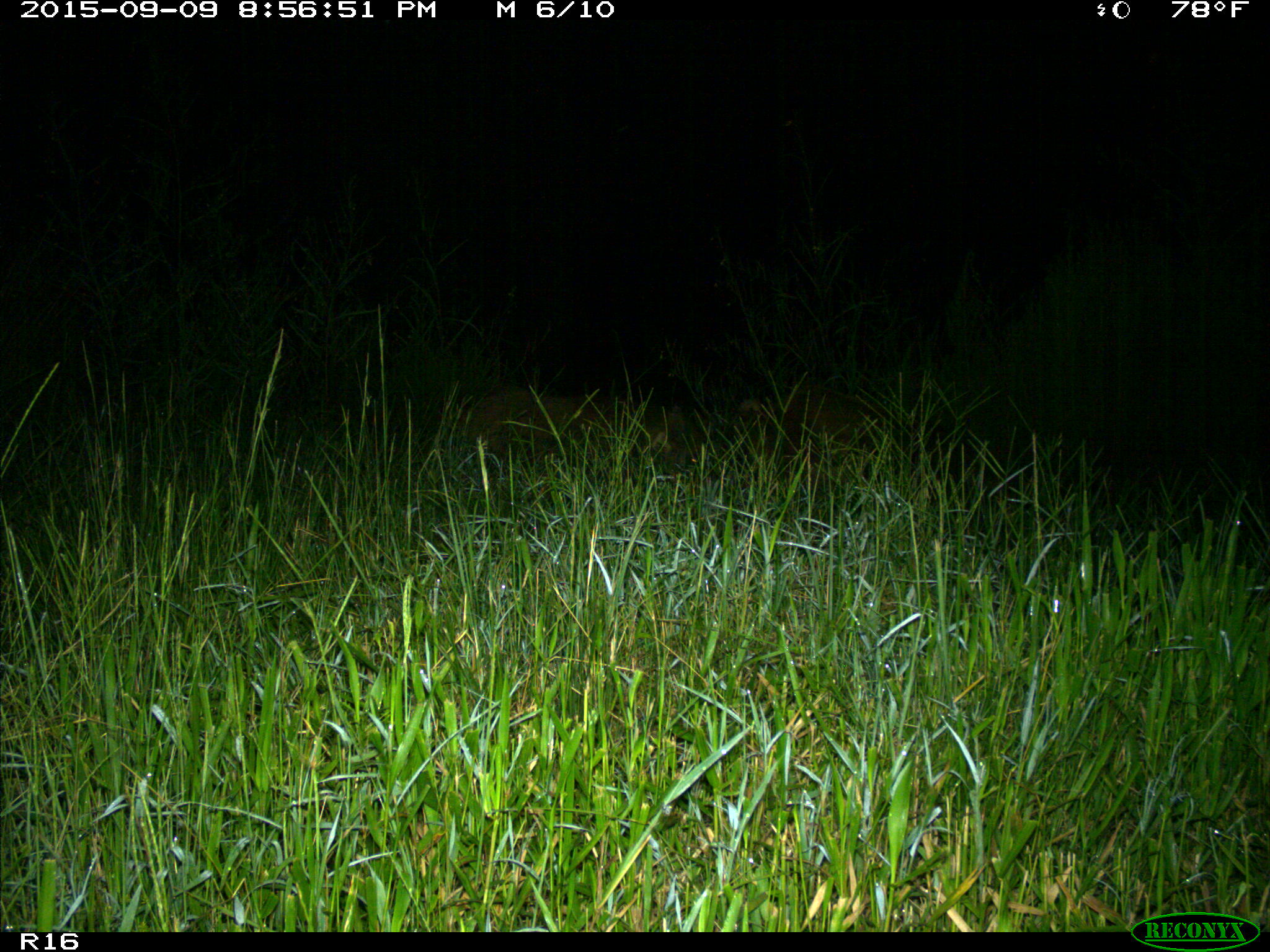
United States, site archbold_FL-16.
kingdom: Animalia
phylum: Chordata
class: Mammalia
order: Artiodactyla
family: Suidae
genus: Sus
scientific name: Sus scrofa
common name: wild boar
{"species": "Sus scrofa (wild boar)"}